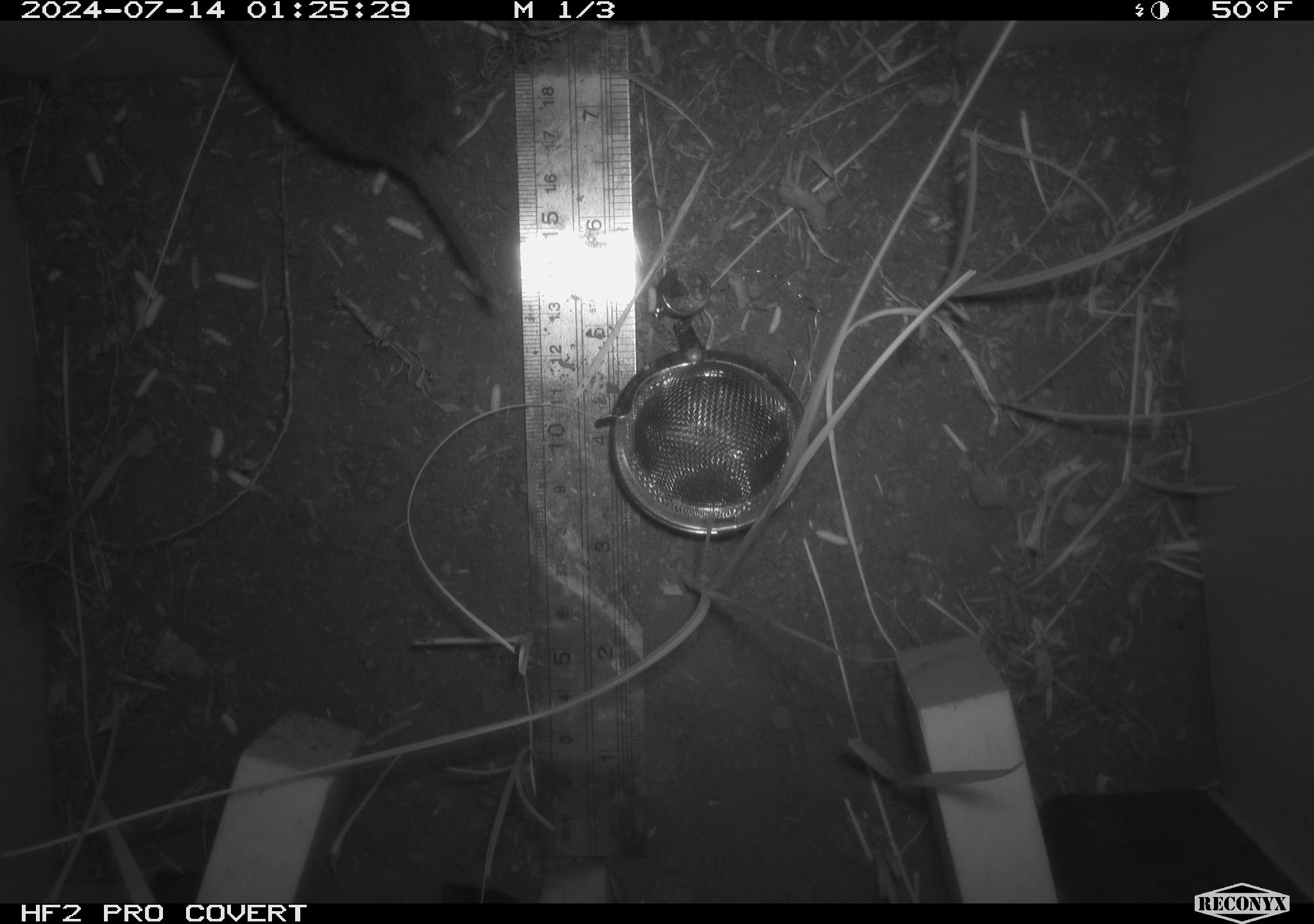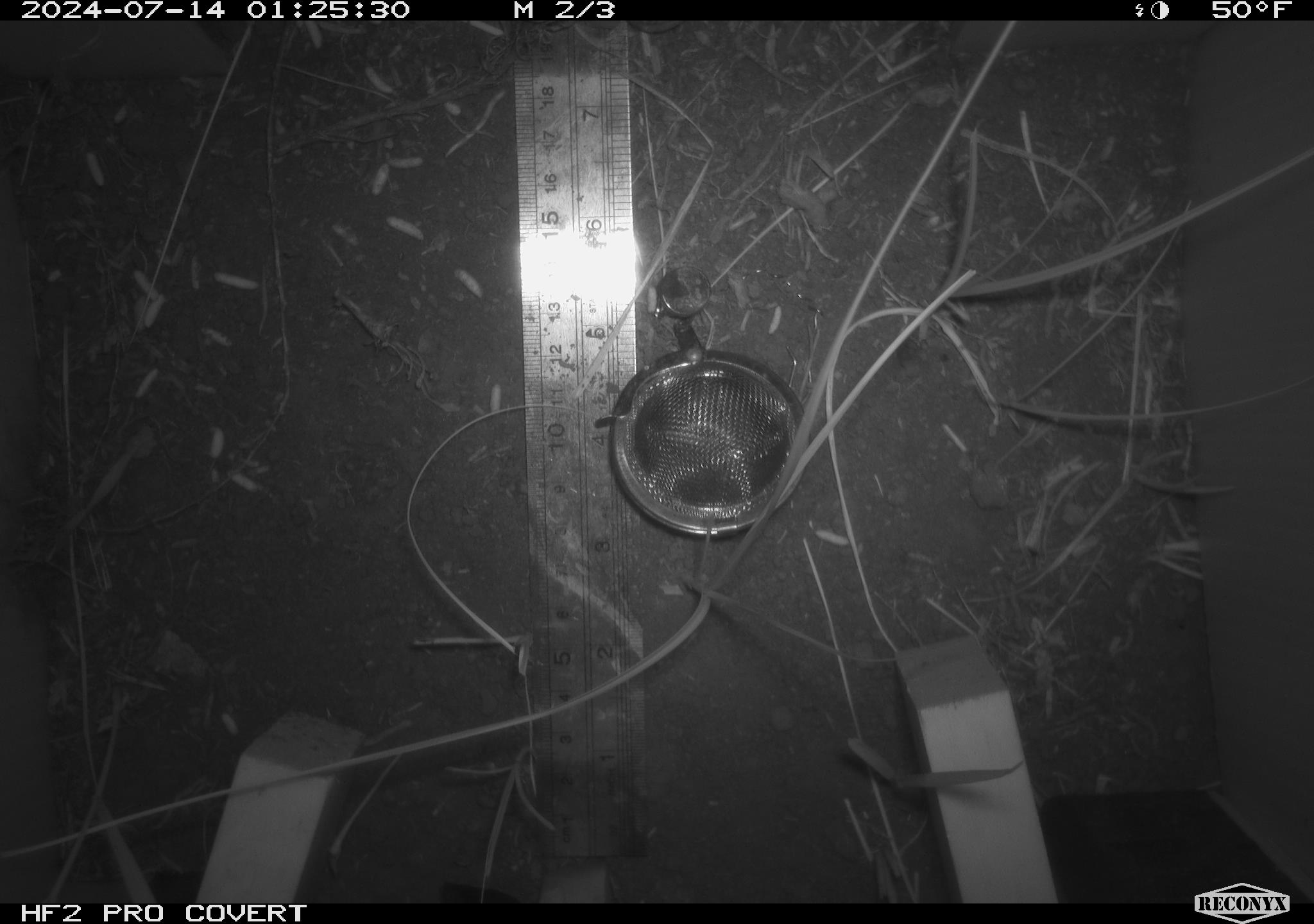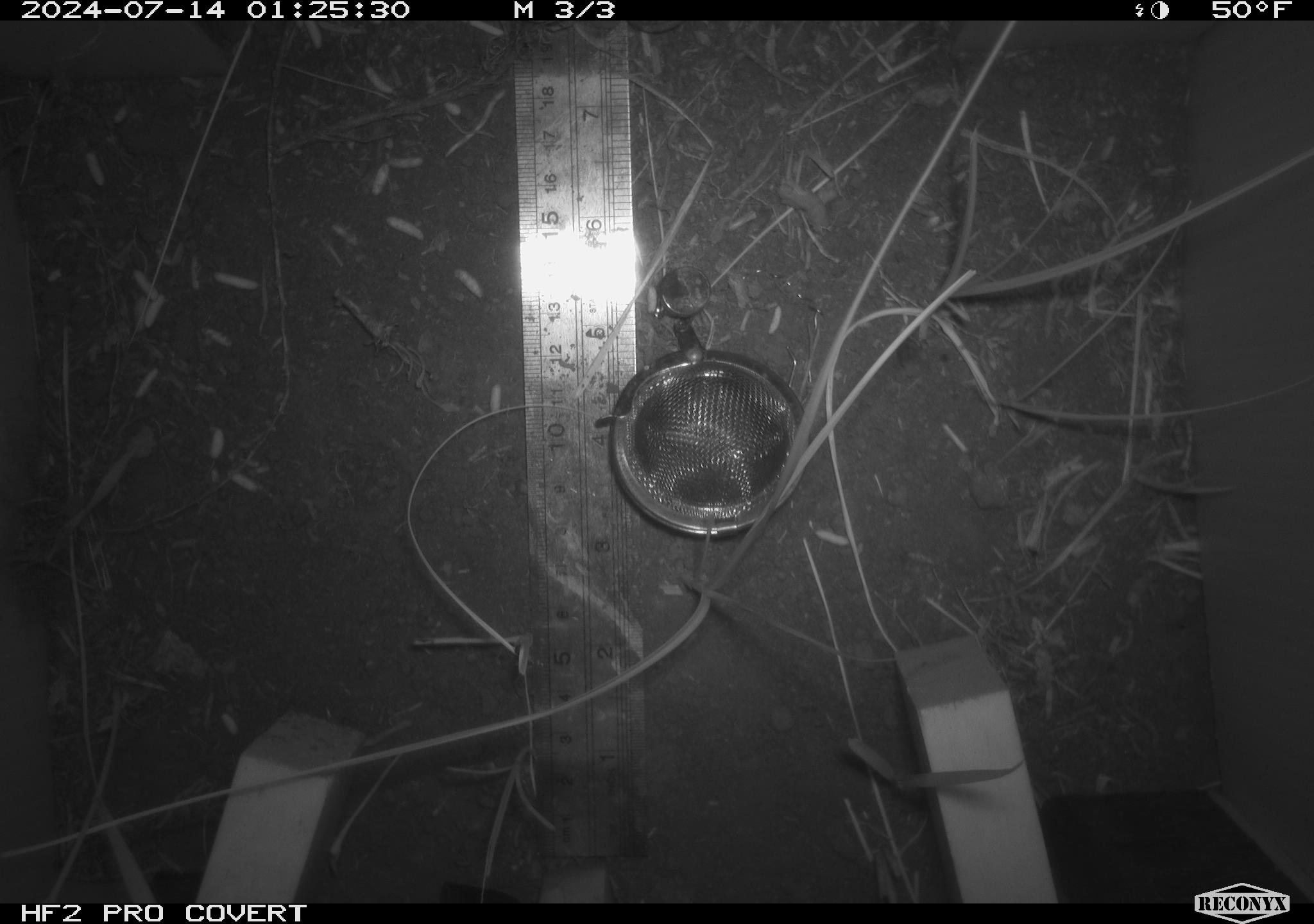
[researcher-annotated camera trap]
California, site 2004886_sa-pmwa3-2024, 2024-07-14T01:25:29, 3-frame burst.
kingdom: Animalia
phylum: Chordata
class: Mammalia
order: Rodentia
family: Cricetidae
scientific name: Arvicolinae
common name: voles, lemmings, and muskrats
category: arvicolinae subfamily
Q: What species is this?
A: Arvicolinae subfamily (voles, lemmings, and muskrats) (Arvicolinae).